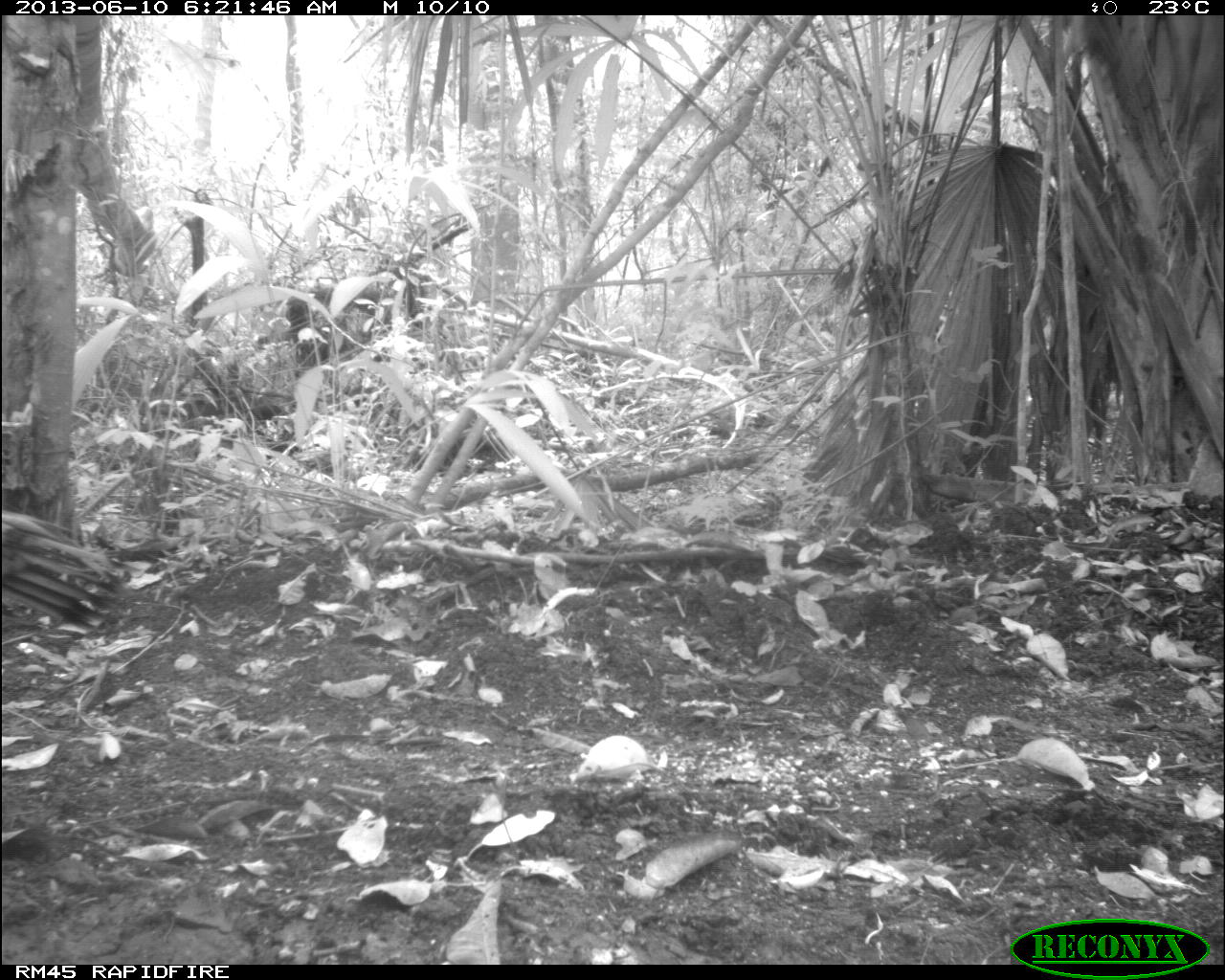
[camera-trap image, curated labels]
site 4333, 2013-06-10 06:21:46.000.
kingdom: Animalia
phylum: Chordata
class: Aves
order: Galliformes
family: Phasianidae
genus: Meleagris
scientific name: Meleagris ocellata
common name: ocellated turkey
Meleagris ocellata (ocellated turkey), count 1, sex male.